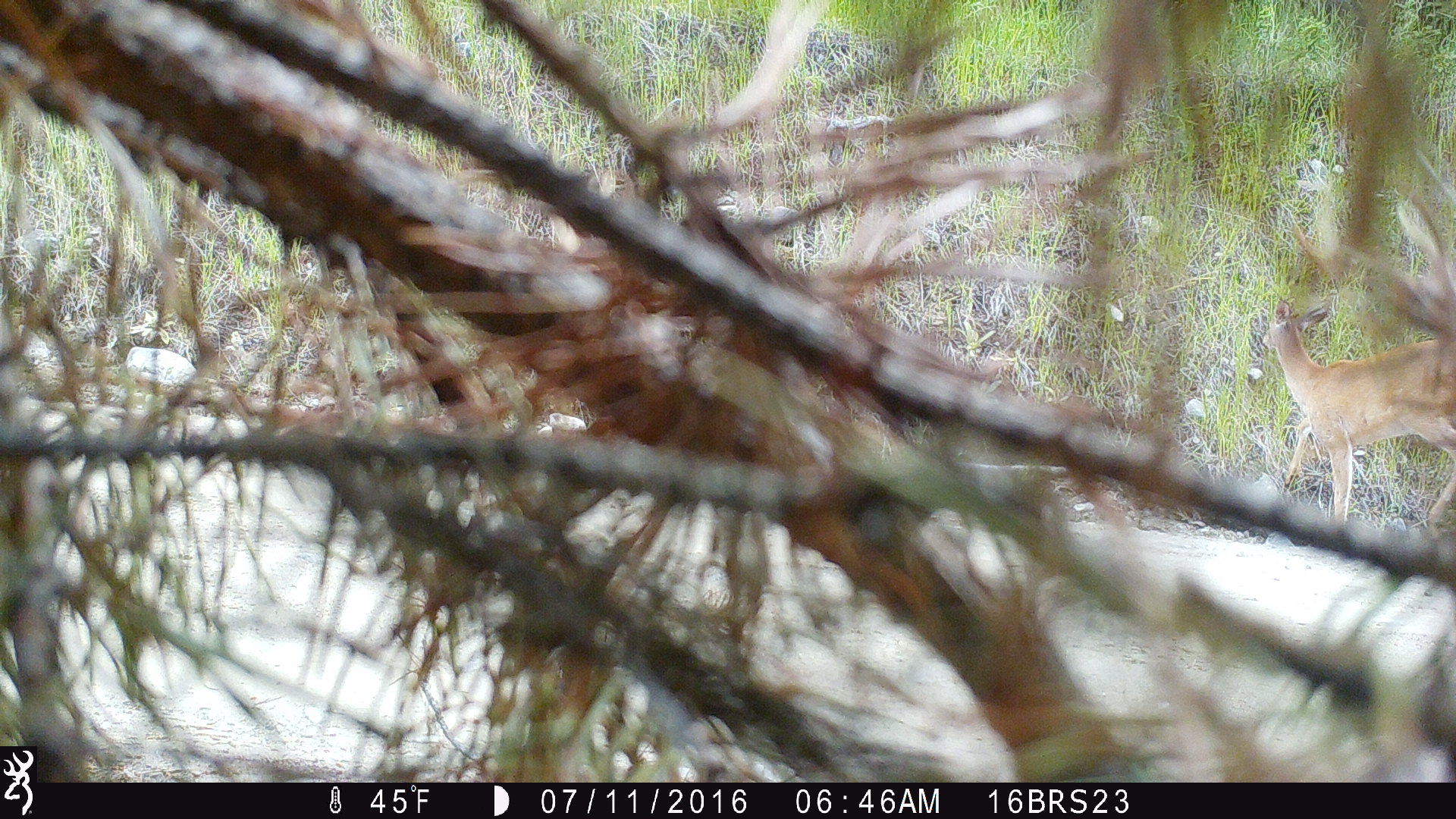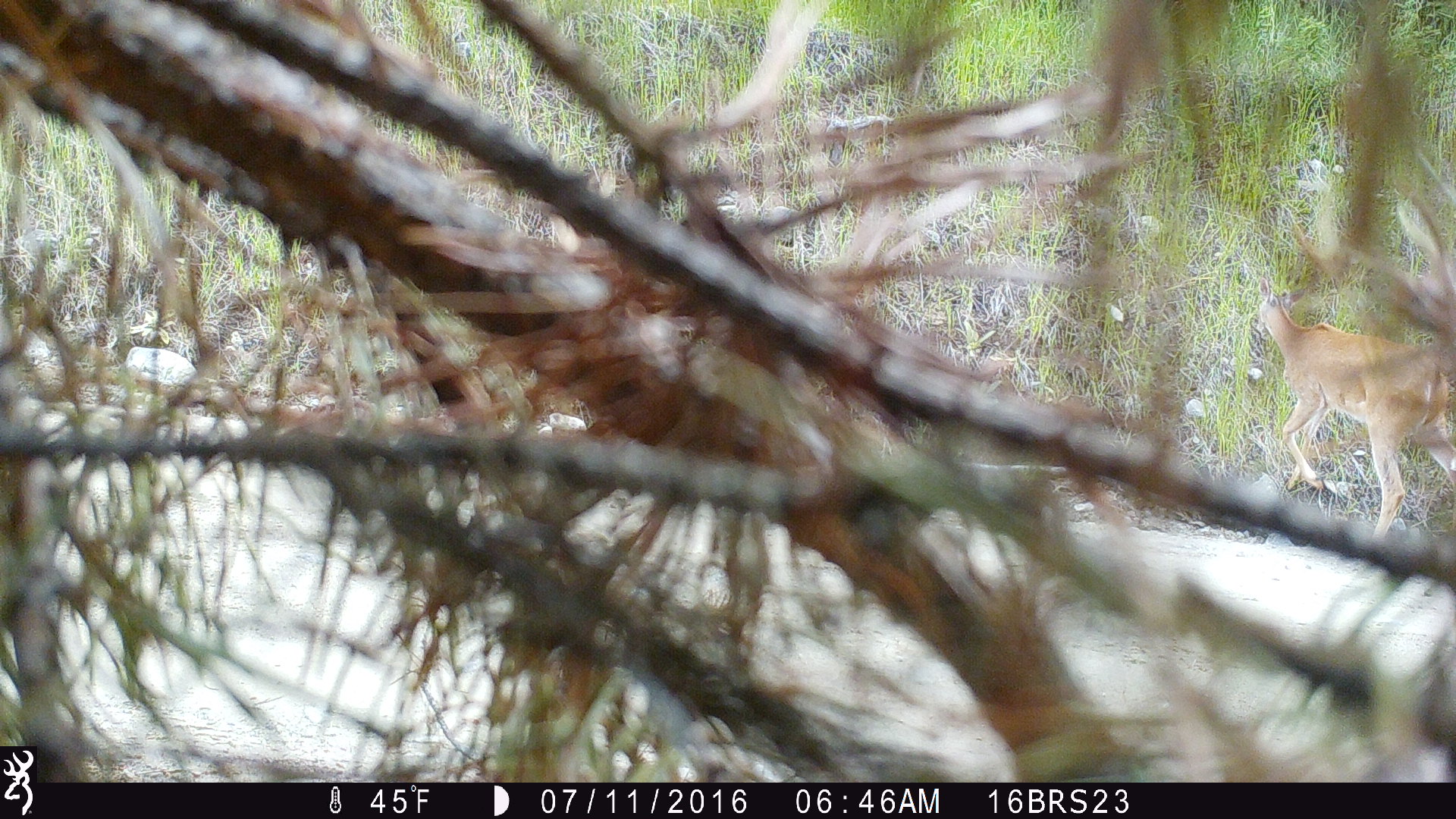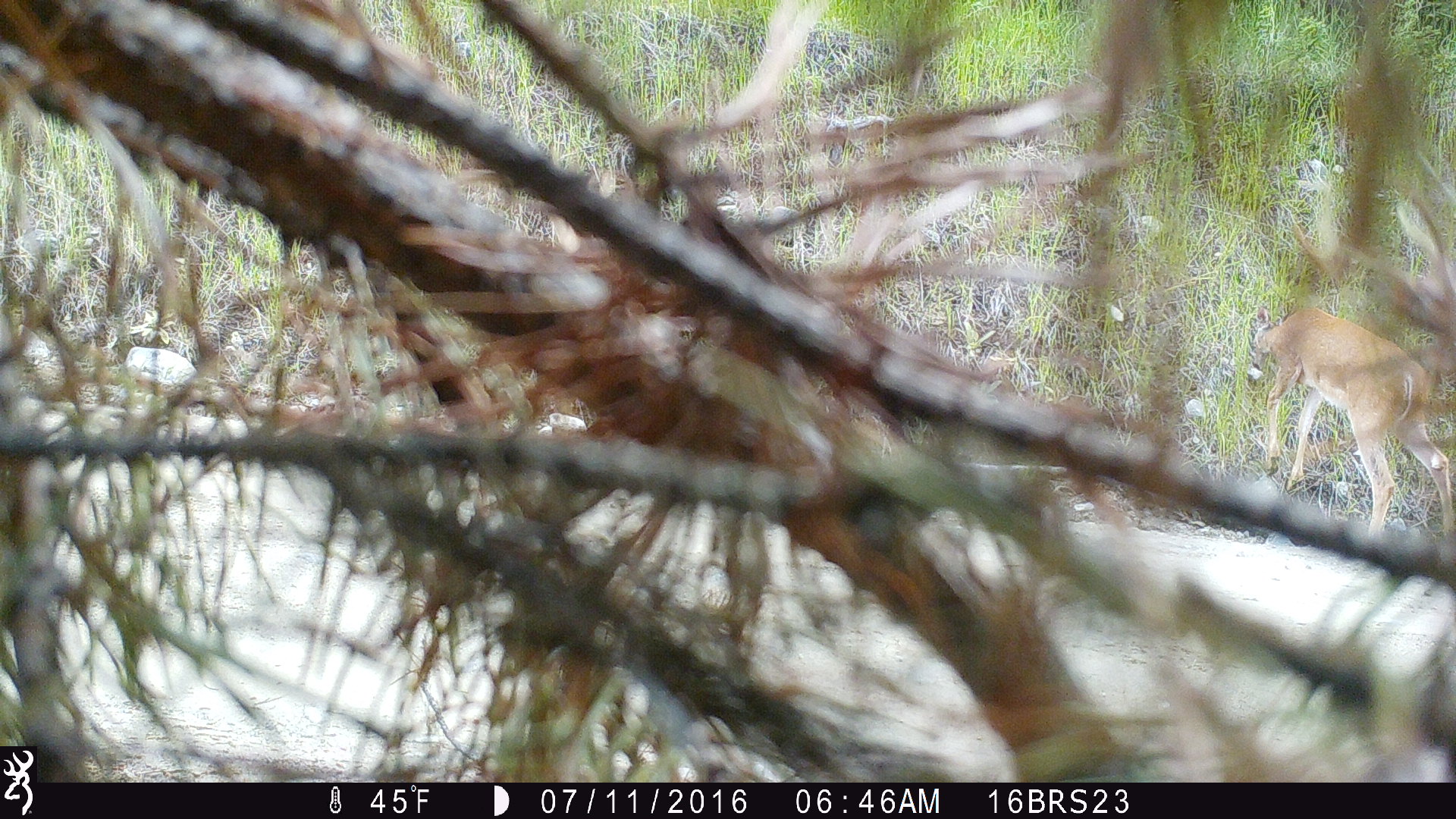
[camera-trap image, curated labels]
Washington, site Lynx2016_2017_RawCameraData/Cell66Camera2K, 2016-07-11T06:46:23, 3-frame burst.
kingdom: Animalia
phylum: Chordata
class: Mammalia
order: Artiodactyla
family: Cervidae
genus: Odocoileus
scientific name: Odocoileus virginianus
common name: white-tailed deer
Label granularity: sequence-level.